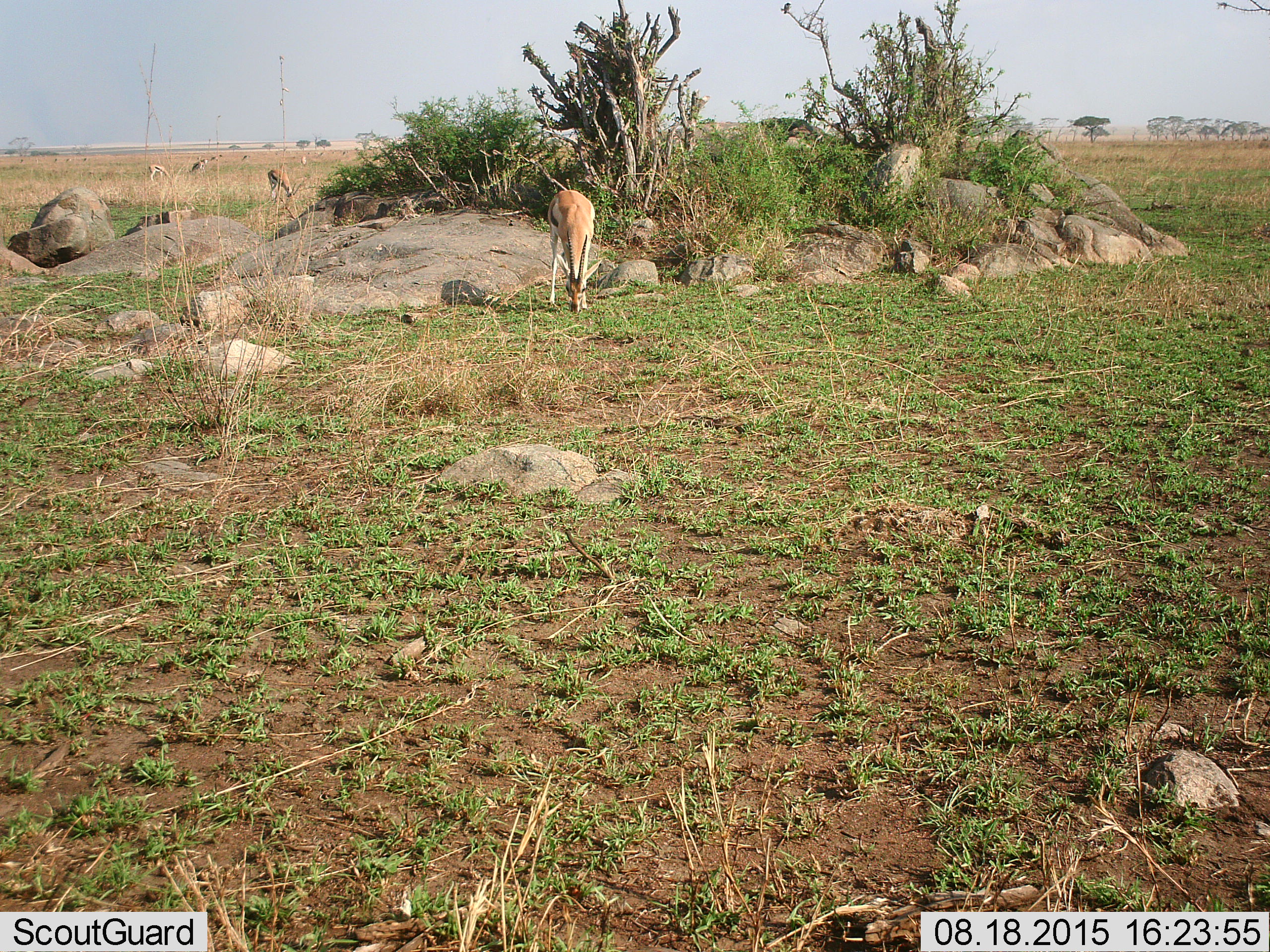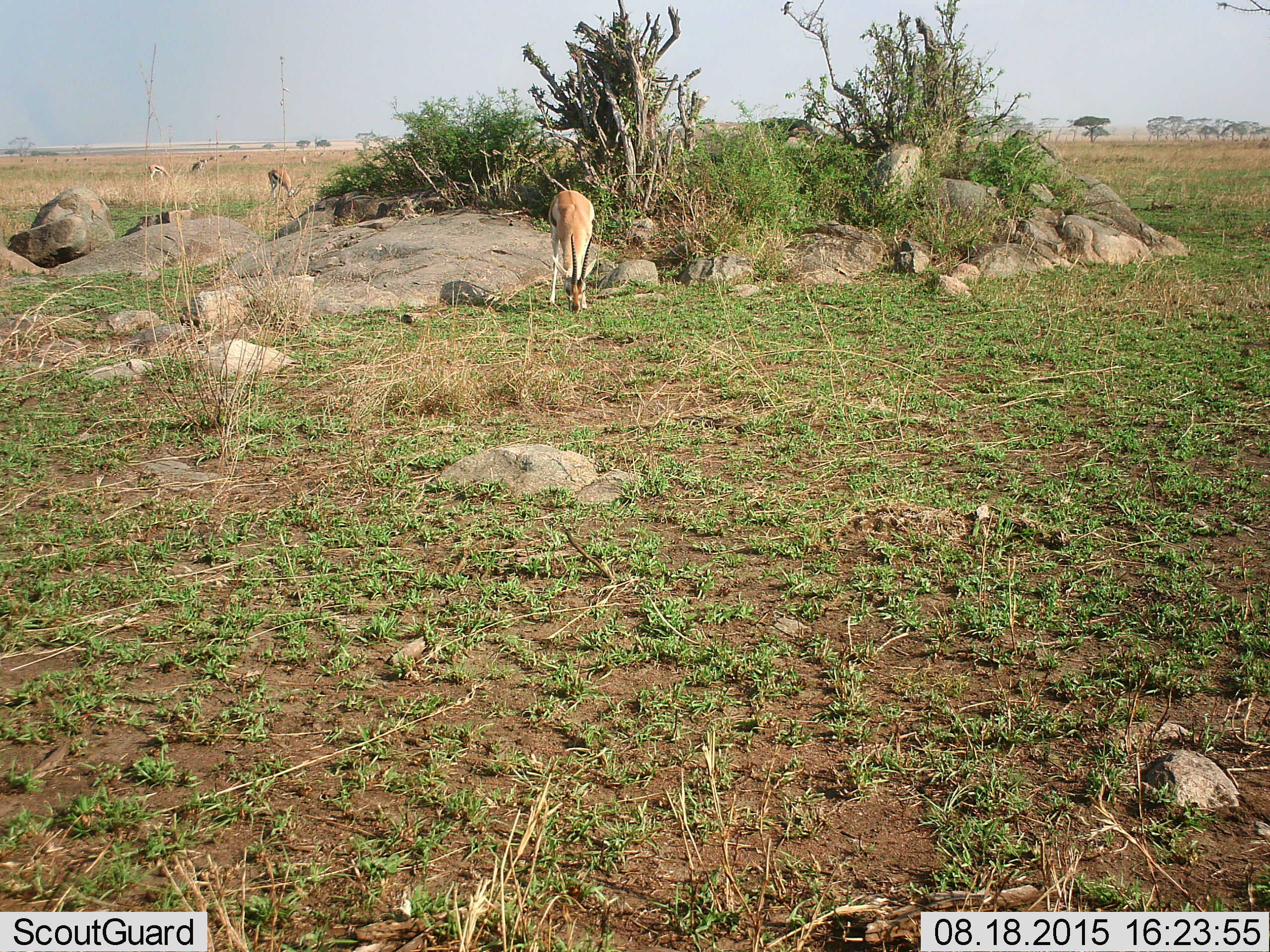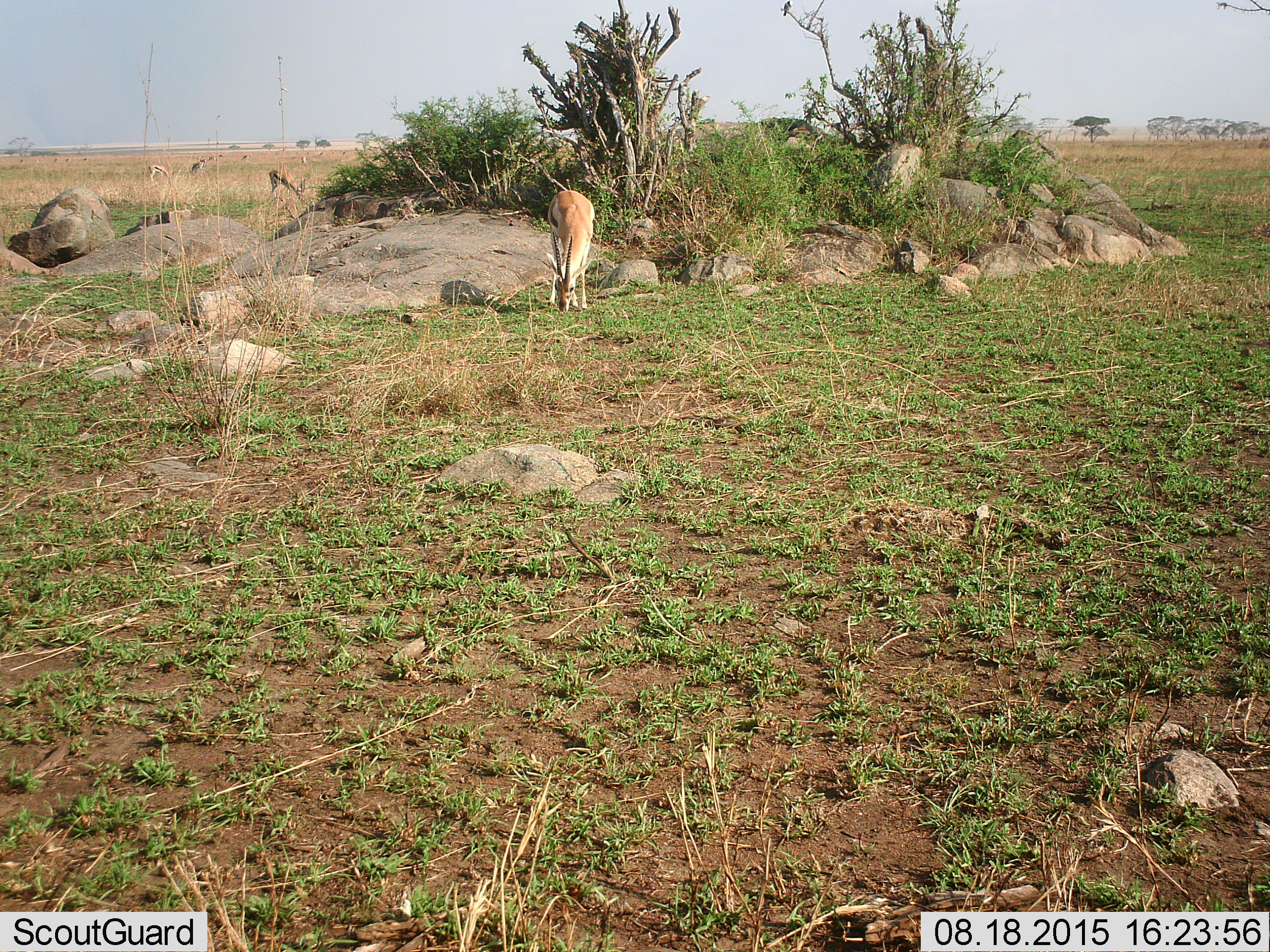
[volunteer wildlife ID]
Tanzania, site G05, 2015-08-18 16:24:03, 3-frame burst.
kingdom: Animalia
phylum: Chordata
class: Mammalia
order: Artiodactyla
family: Bovidae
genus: Eudorcas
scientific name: Eudorcas thomsonii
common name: thomson's gazelle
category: gazellethomsons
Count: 9.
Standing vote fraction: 38%.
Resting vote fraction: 0%.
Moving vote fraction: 19%.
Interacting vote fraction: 0%.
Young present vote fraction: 0%.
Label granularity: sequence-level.